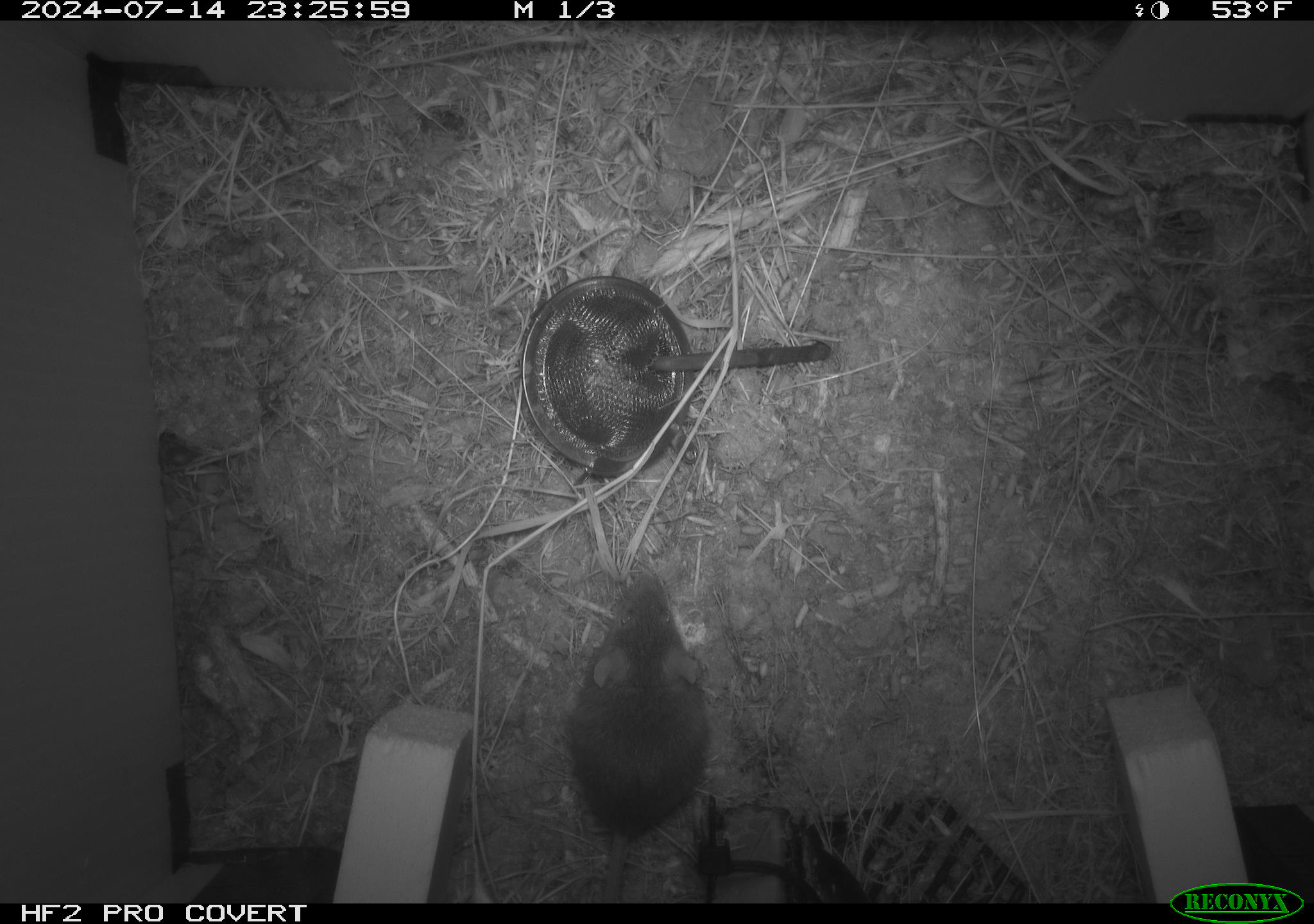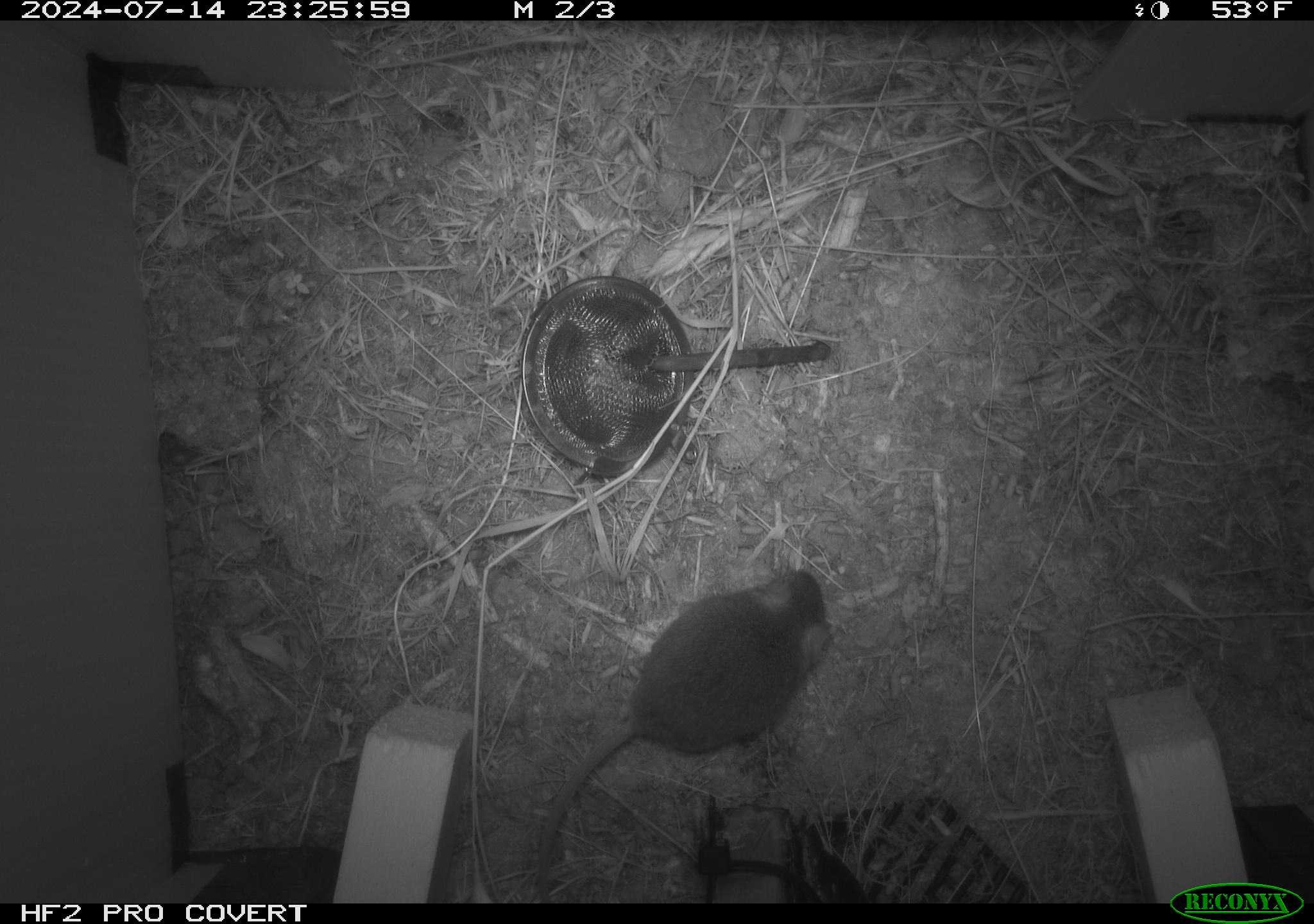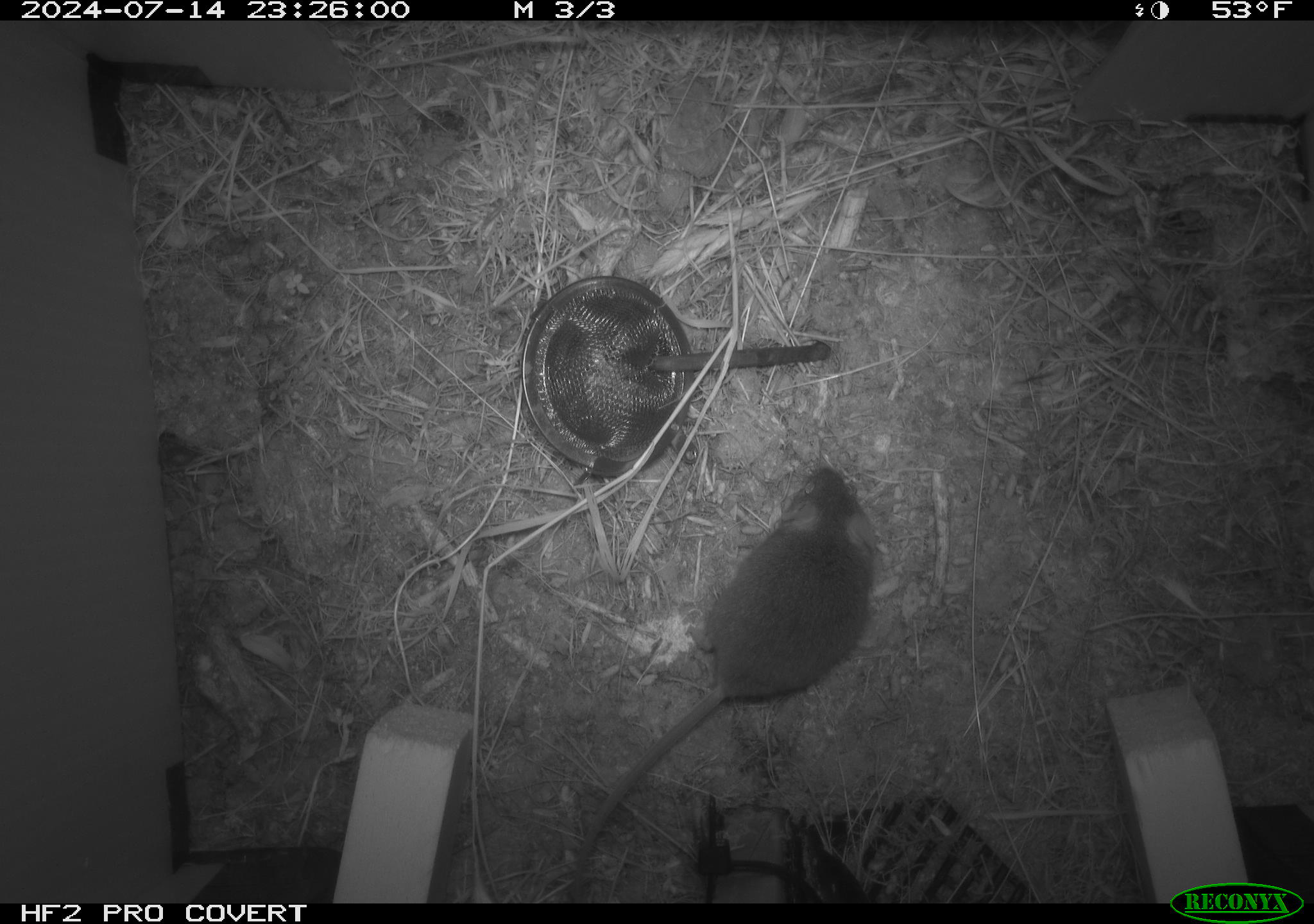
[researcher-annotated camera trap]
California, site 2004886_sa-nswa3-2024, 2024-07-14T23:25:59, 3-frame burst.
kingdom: Animalia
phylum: Chordata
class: Mammalia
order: Rodentia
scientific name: Rodentia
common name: rodent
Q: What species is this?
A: Rodent (Rodentia).